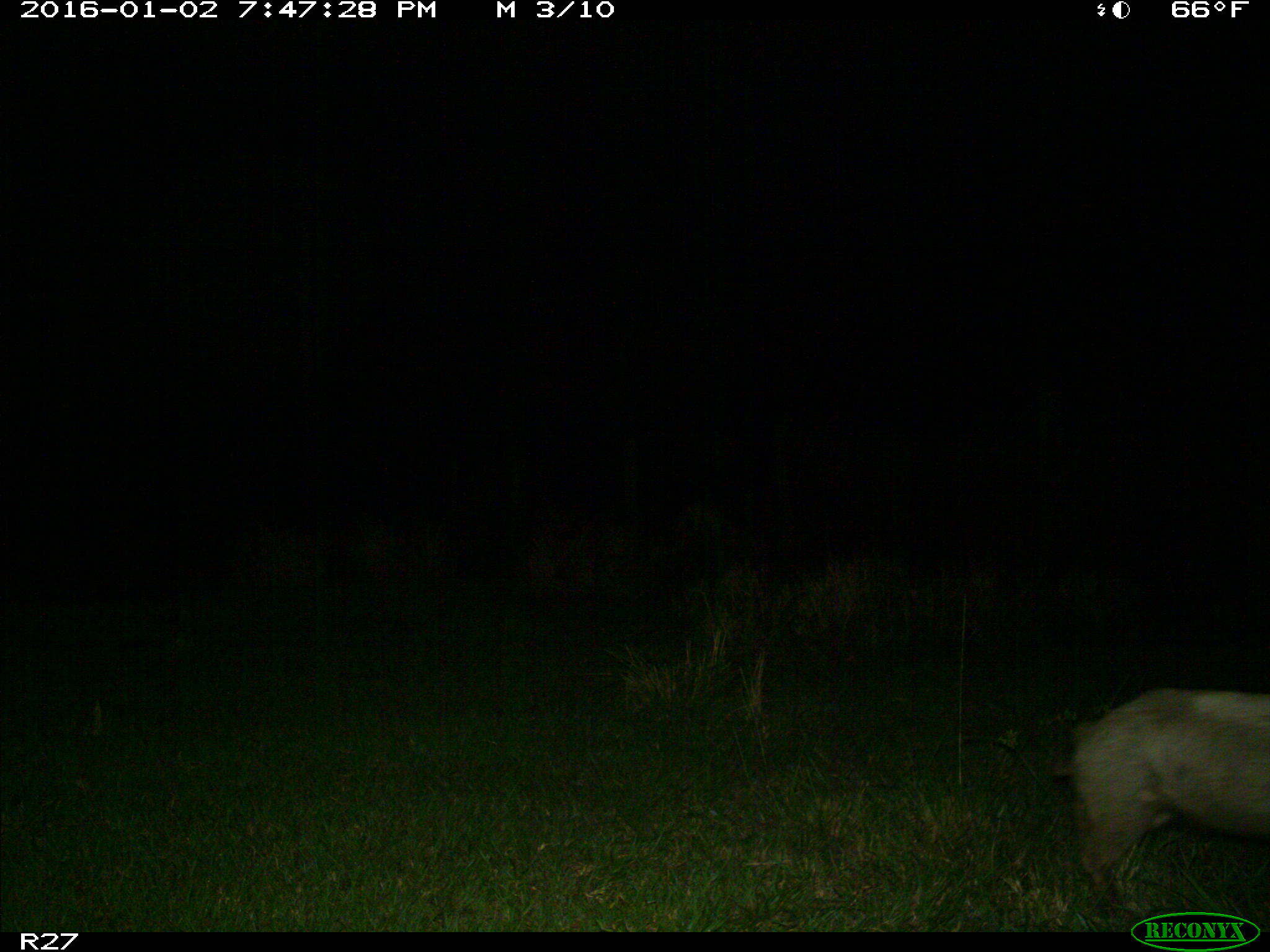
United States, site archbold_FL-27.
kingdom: Animalia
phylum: Chordata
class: Mammalia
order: Artiodactyla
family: Suidae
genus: Sus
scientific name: Sus scrofa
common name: wild boar